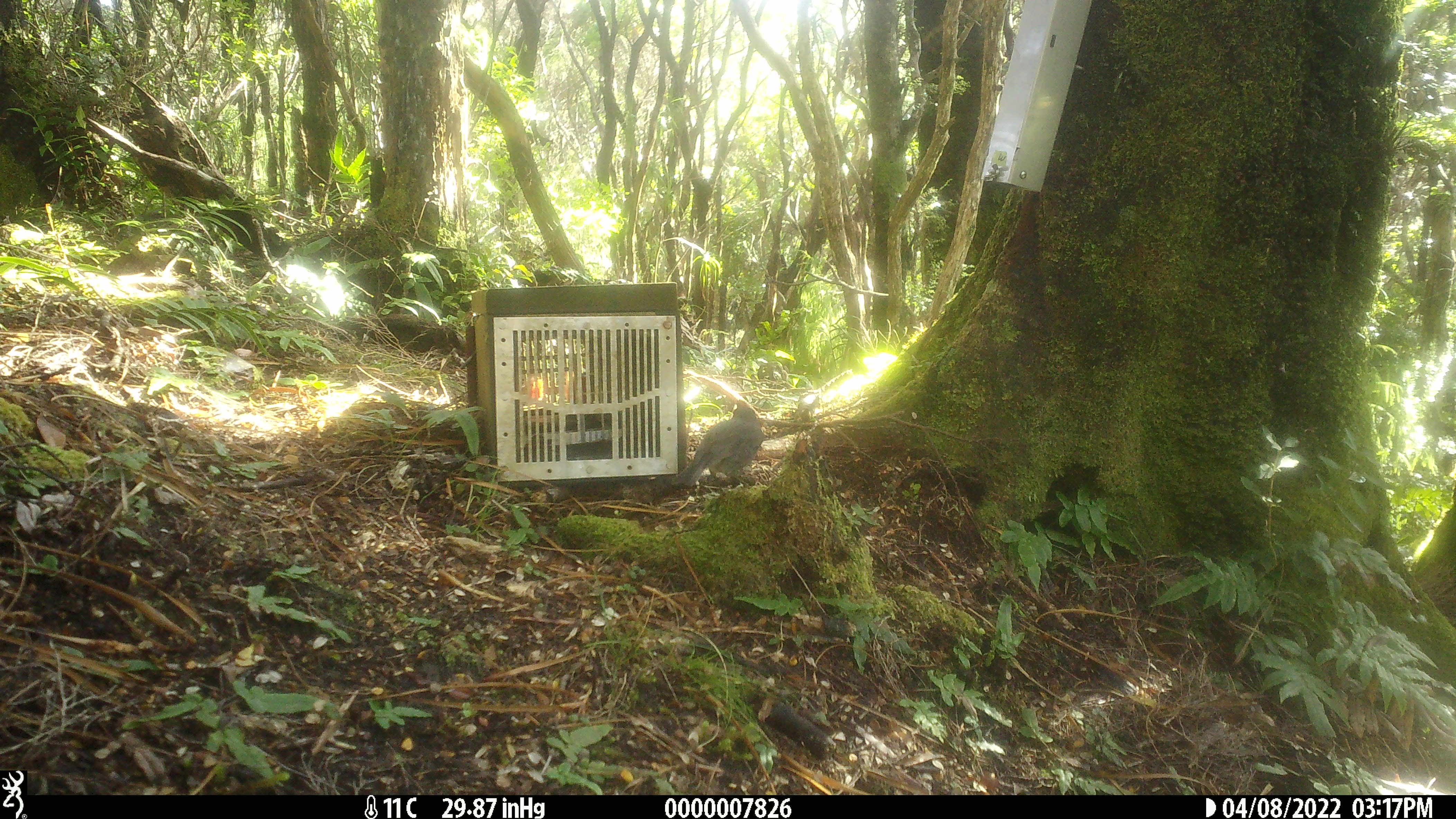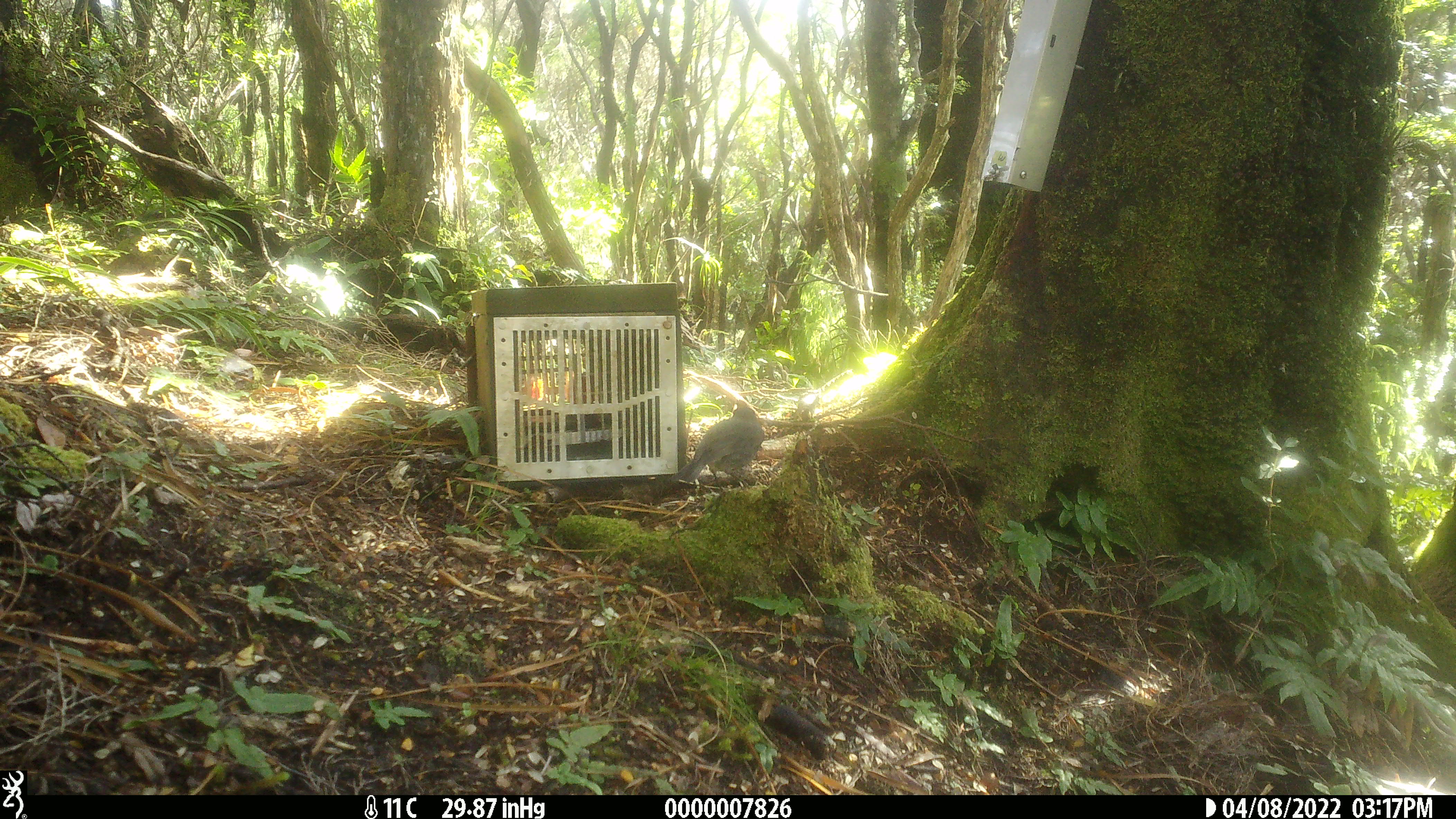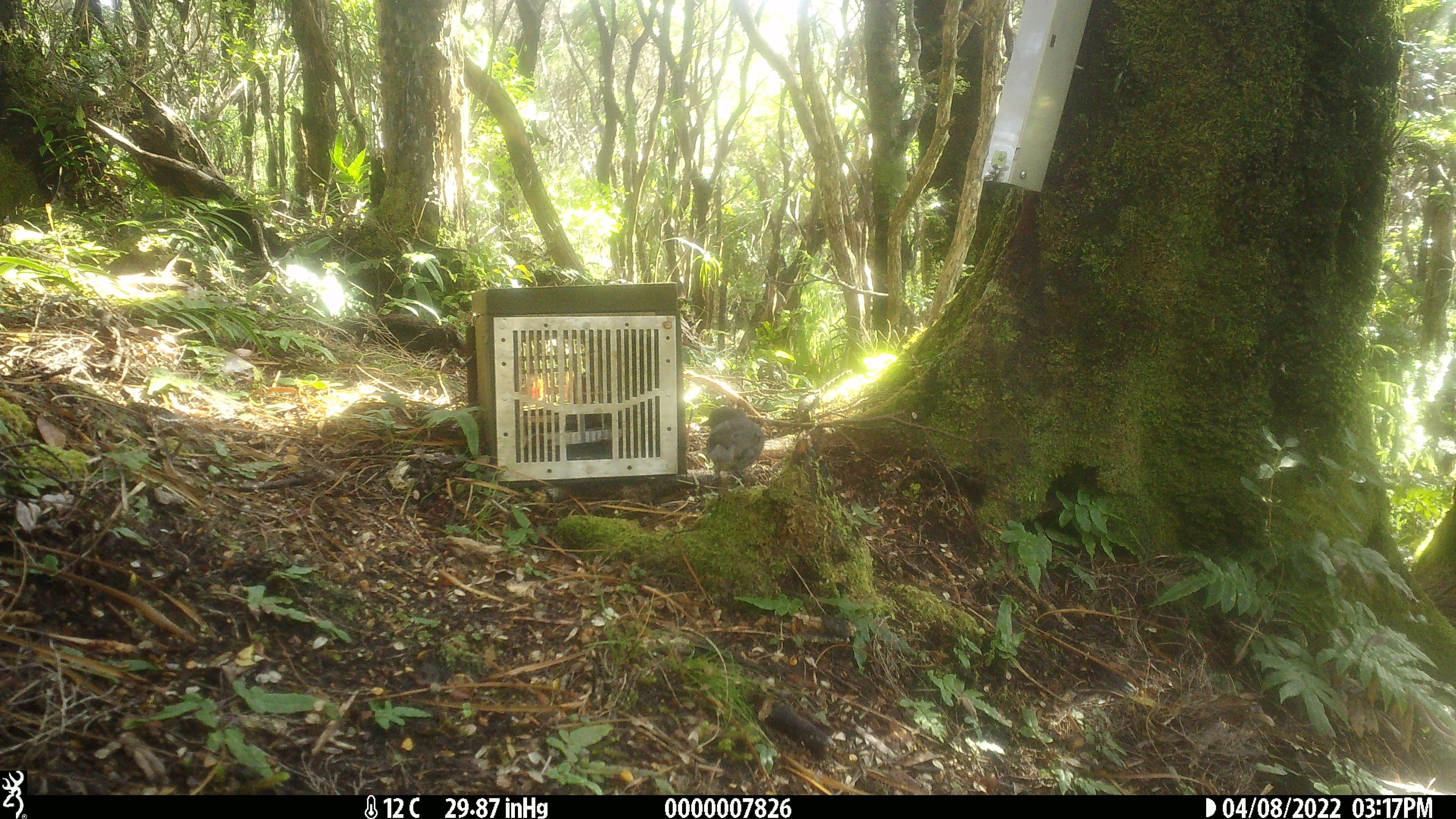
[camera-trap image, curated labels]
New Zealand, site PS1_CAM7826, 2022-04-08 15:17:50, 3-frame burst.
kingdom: Animalia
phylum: Chordata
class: Aves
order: Passeriformes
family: Petroicidae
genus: Petroica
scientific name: Petroica australis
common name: new zealand robin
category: robin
Robin (new zealand robin) (Petroica australis).